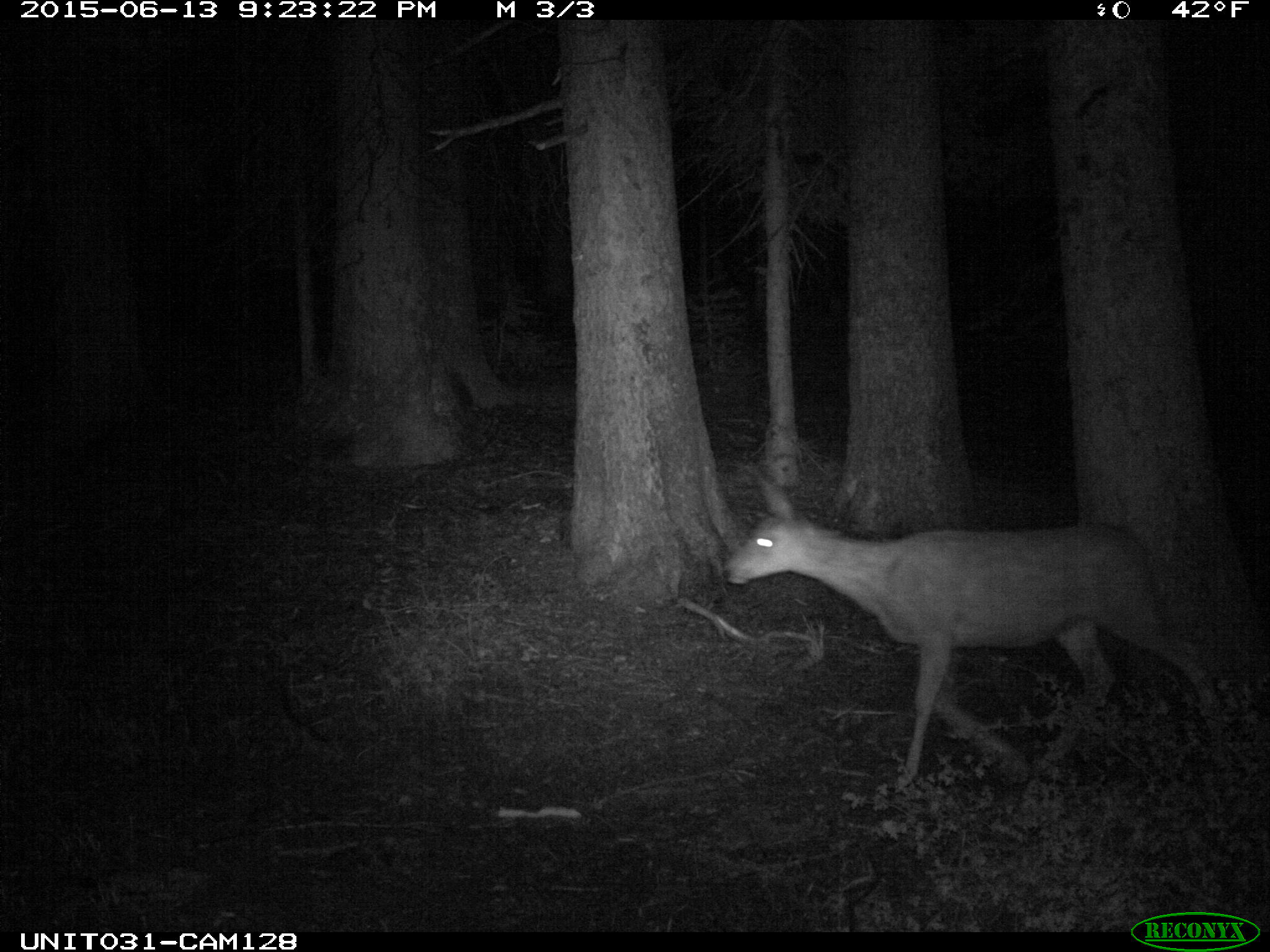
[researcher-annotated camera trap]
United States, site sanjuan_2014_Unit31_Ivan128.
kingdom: Animalia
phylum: Chordata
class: Mammalia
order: Artiodactyla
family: Cervidae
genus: Odocoileus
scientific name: Odocoileus hemionus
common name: mule deer